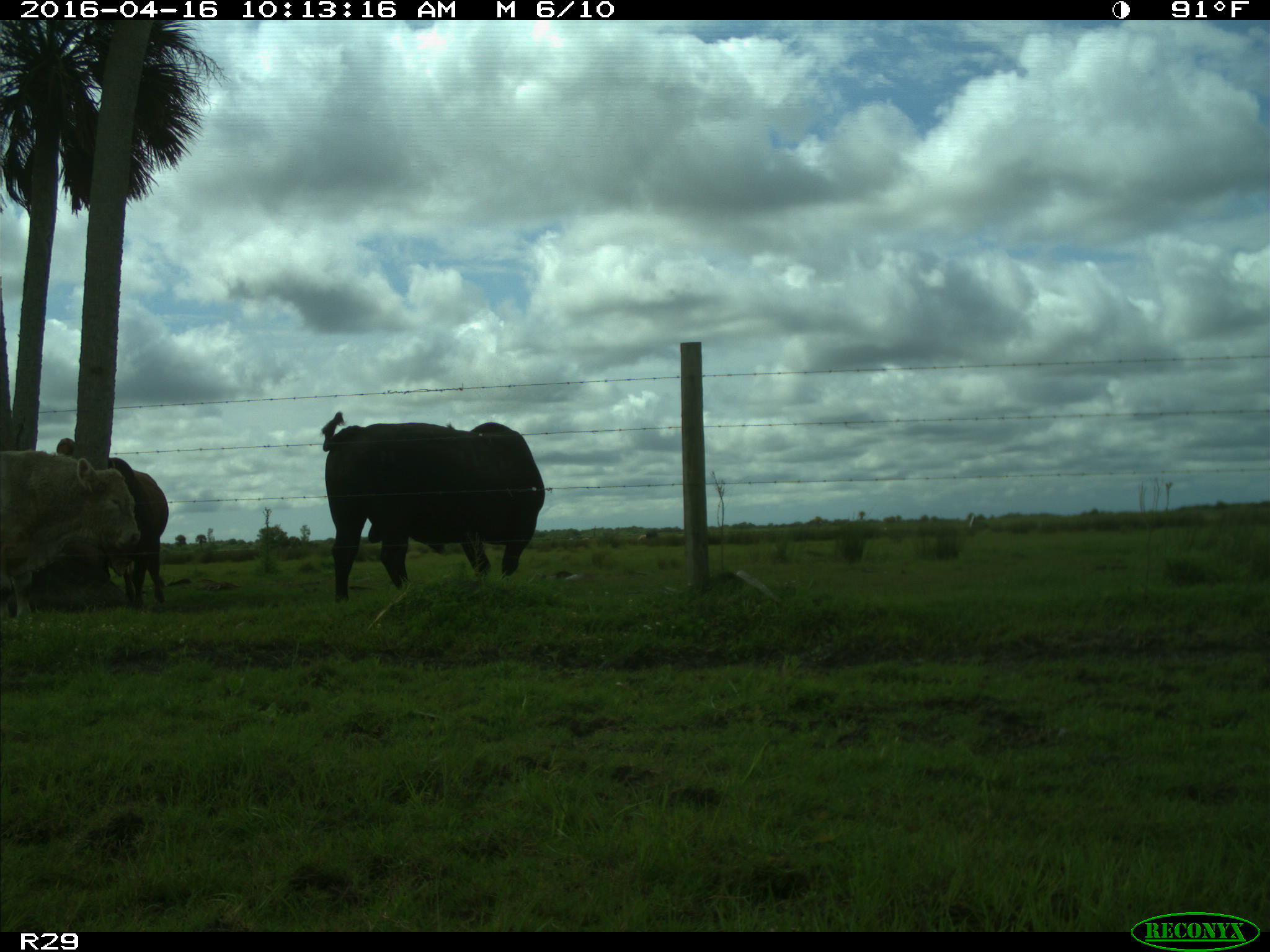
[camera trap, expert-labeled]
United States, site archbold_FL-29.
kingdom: Animalia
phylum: Chordata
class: Mammalia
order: Artiodactyla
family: Bovidae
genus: Bos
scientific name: Bos taurus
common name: domestic cow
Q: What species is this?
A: Bos taurus (domestic cow).